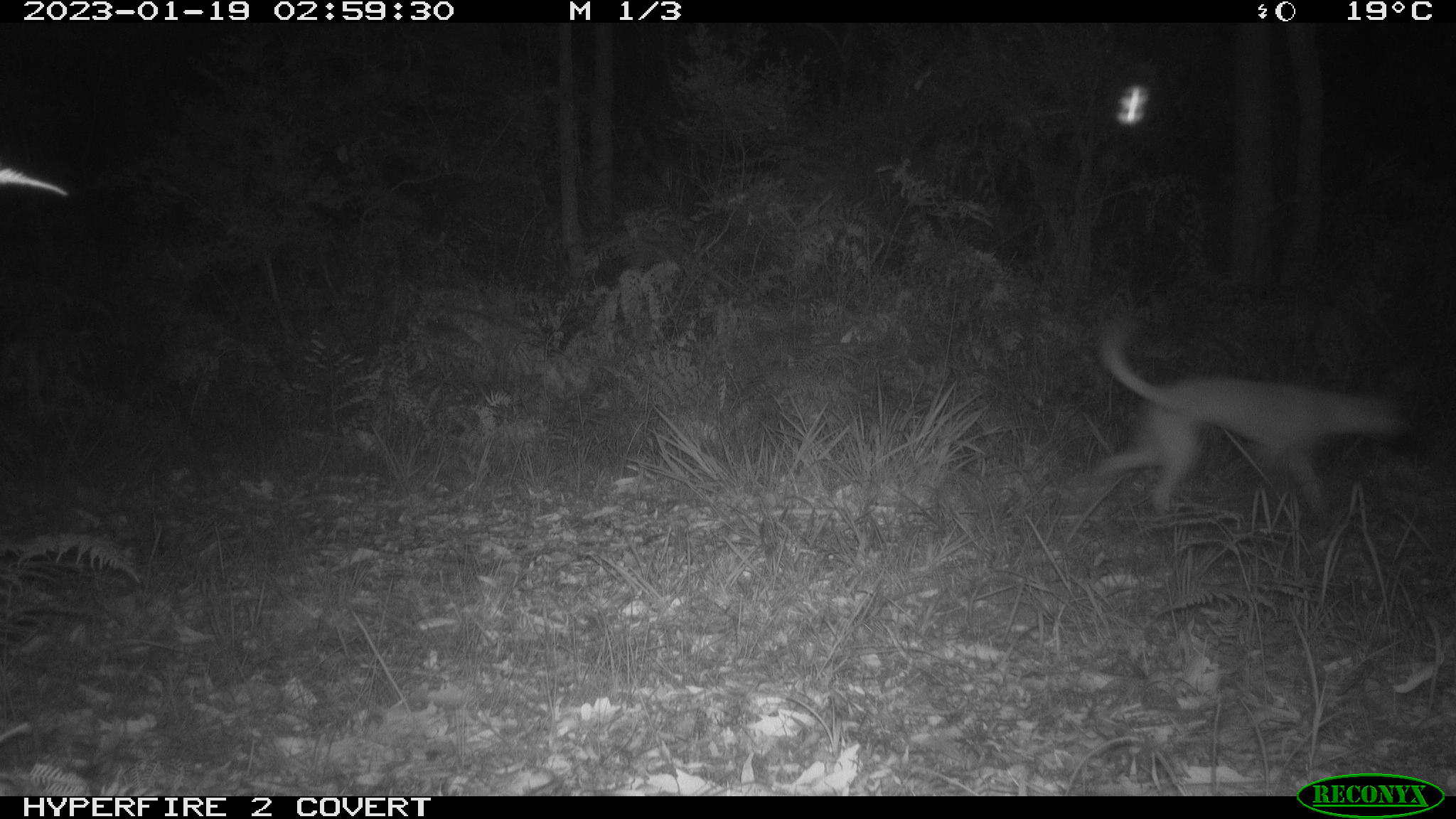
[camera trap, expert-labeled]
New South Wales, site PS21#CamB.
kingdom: Animalia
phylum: Chordata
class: Mammalia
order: Carnivora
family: Canidae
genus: Canis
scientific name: Canis familiaris dingo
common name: dingo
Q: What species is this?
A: Dingo (Canis familiaris dingo).